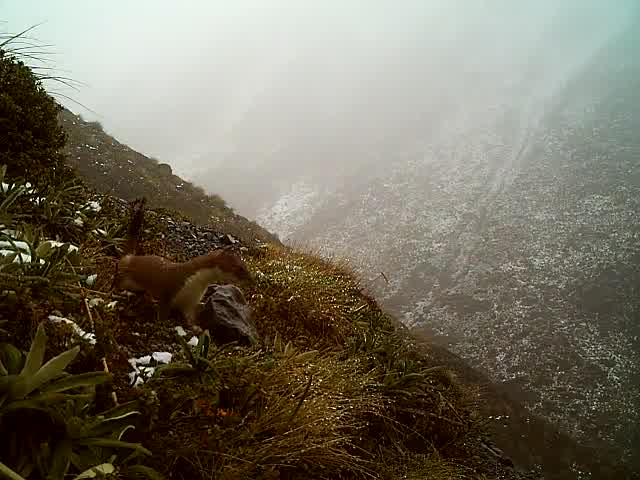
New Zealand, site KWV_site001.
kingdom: Animalia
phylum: Chordata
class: Mammalia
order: Carnivora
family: Mustelidae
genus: Mustela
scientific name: Mustela erminea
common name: stoat